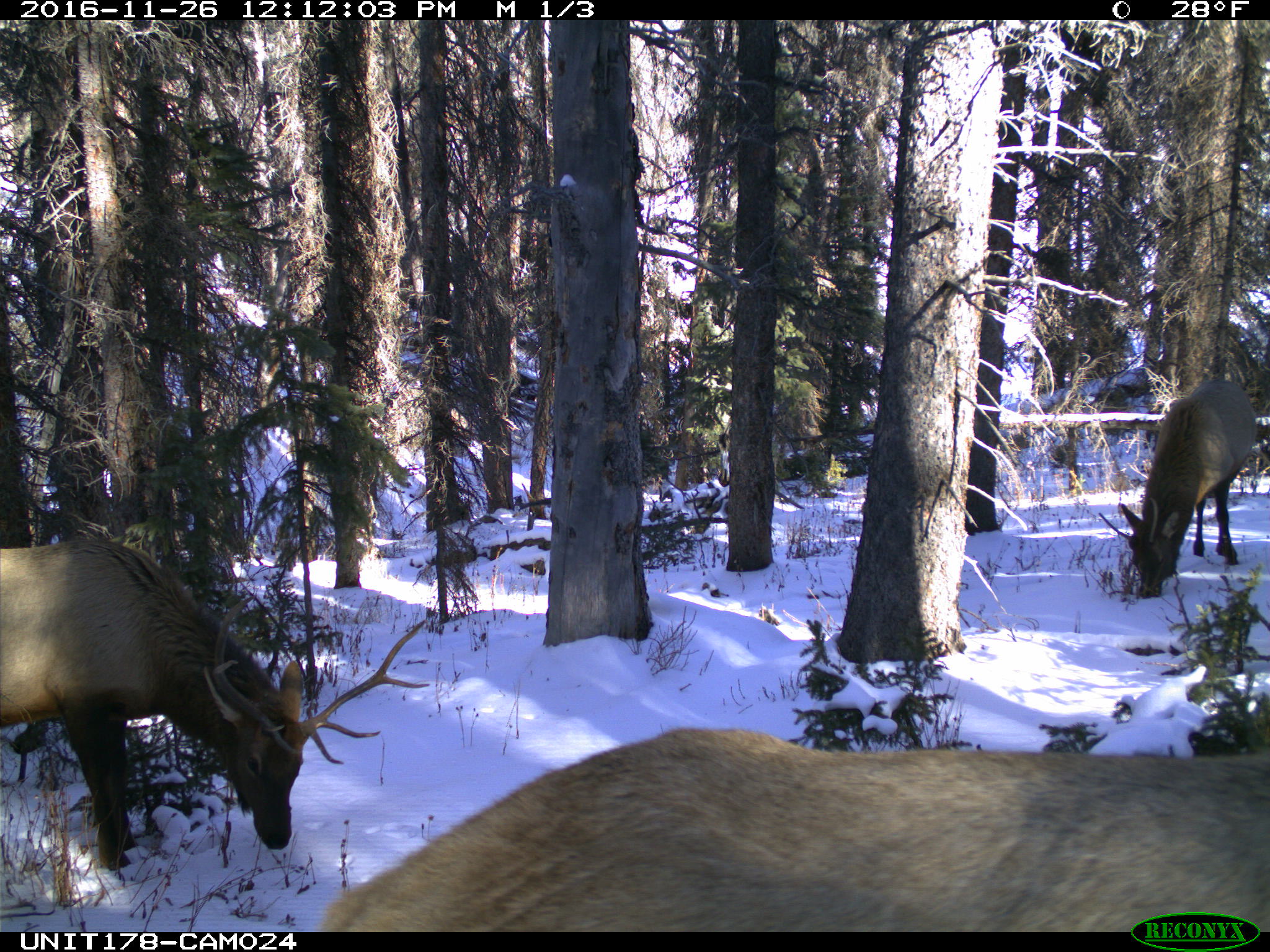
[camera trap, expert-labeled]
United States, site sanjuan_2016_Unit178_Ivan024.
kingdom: Animalia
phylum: Chordata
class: Mammalia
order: Artiodactyla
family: Cervidae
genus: Cervus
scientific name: Cervus elaphus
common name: red deer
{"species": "Cervus elaphus (red deer)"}